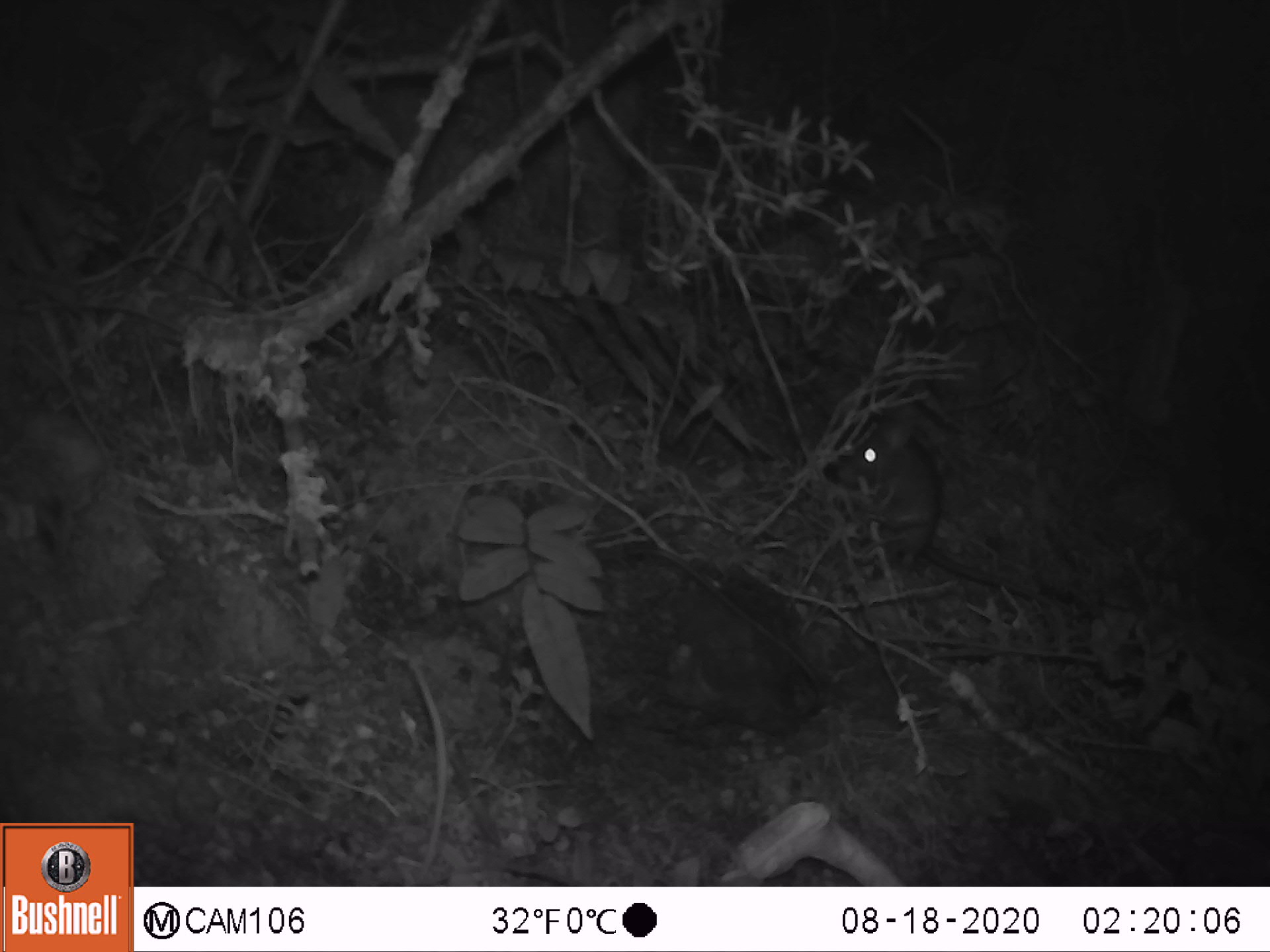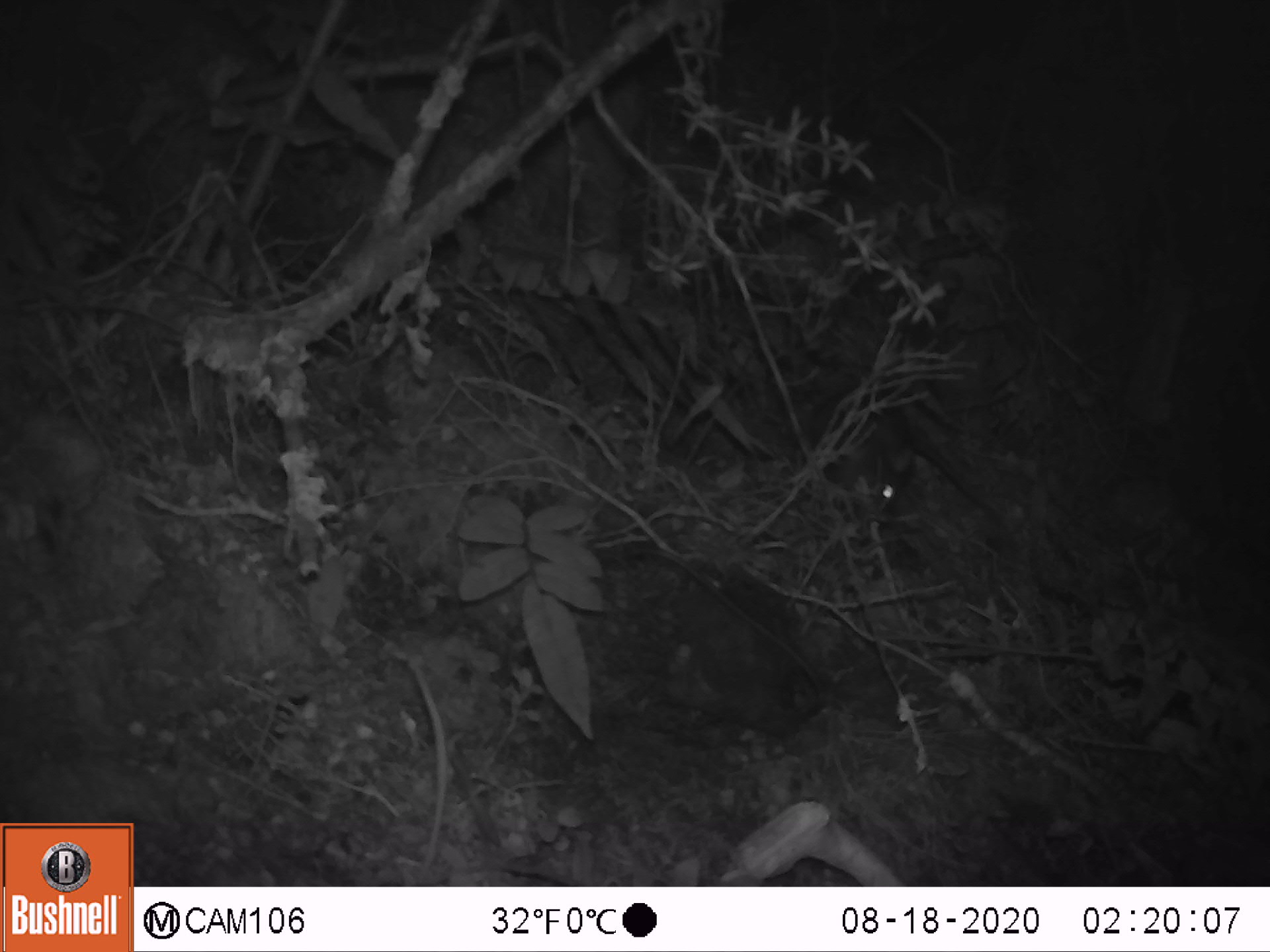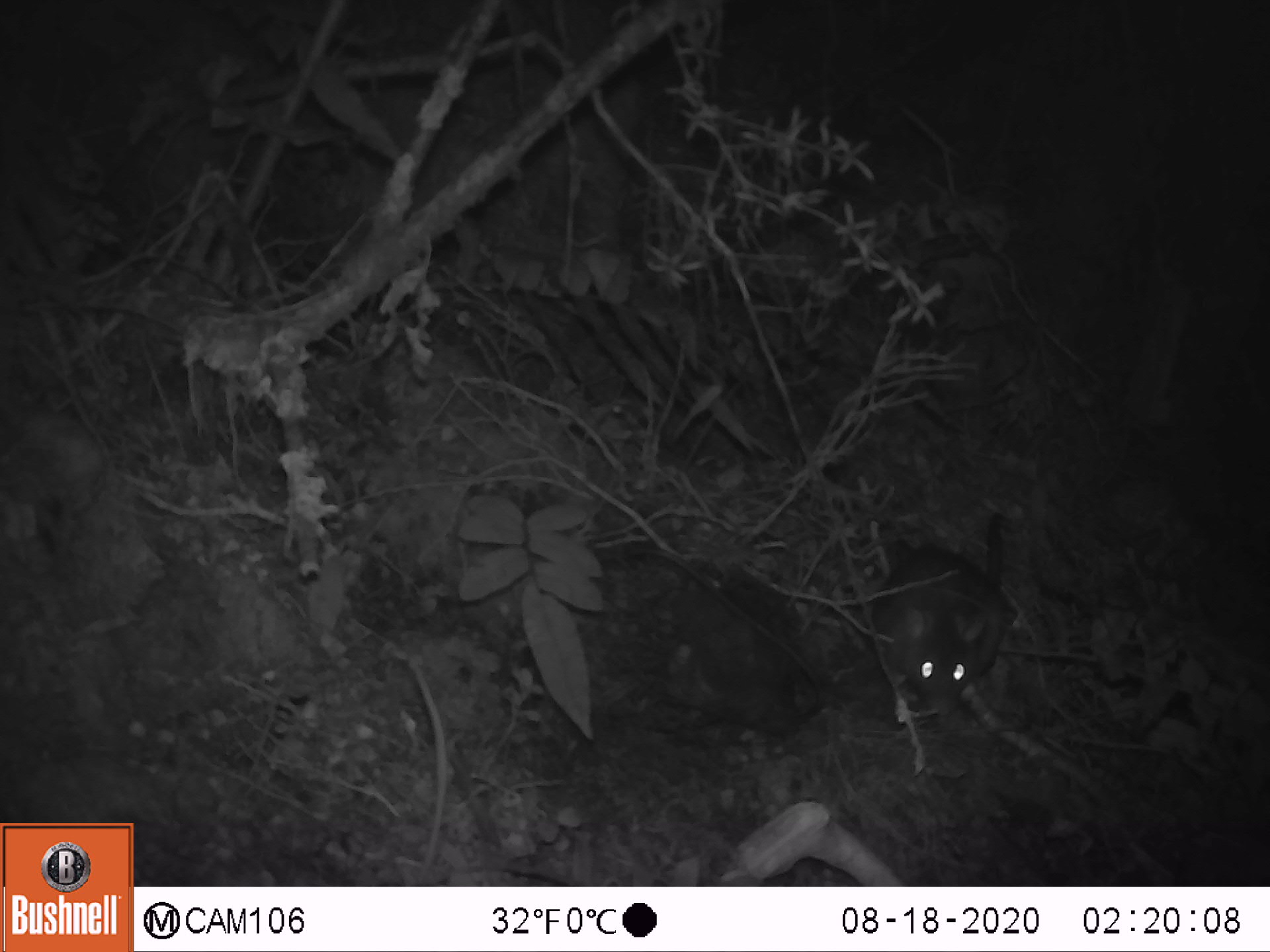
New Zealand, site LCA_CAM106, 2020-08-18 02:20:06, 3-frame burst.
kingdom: Animalia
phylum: Chordata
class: Mammalia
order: Rodentia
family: Muridae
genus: Rattus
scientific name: Rattus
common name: rat